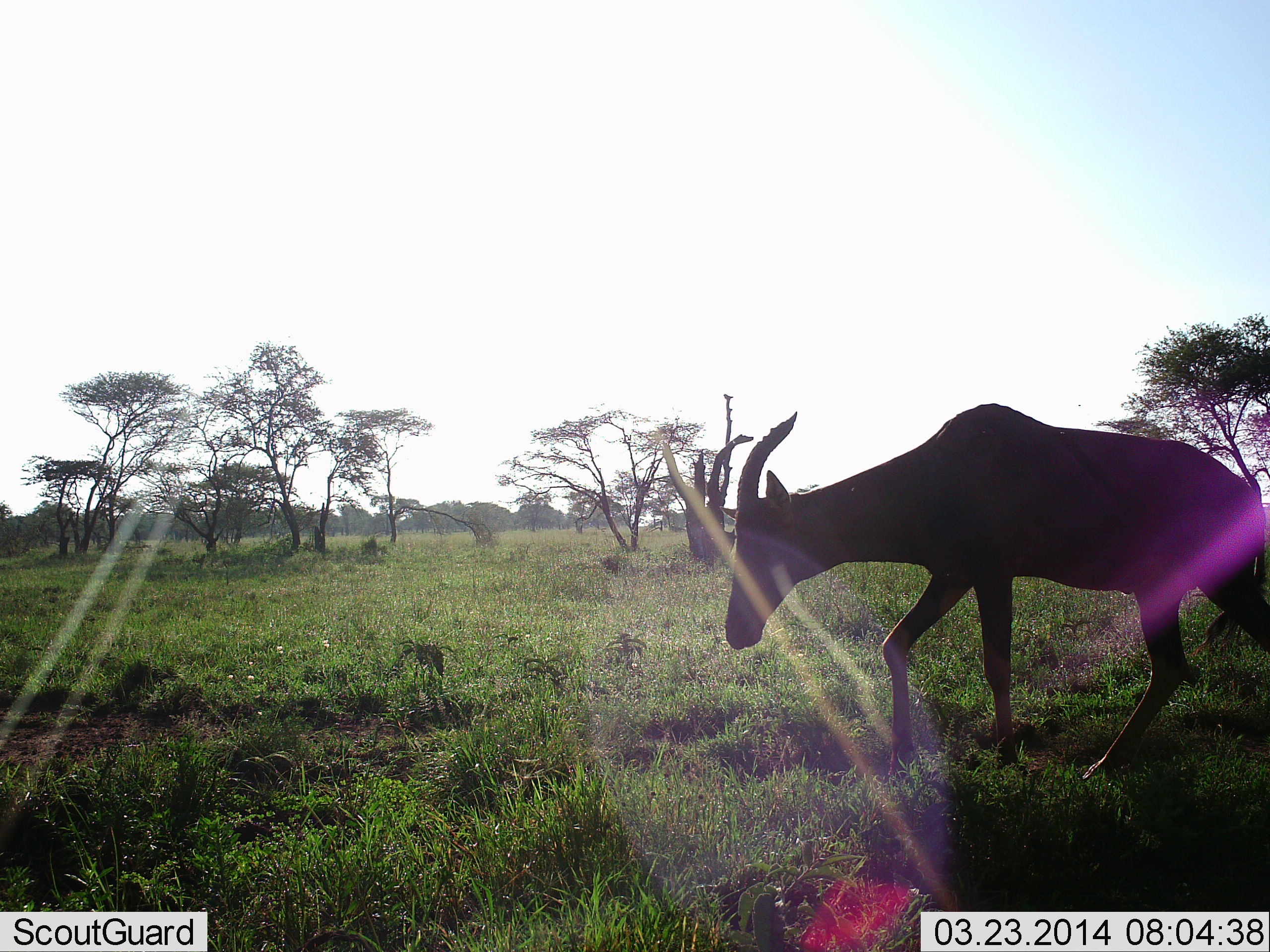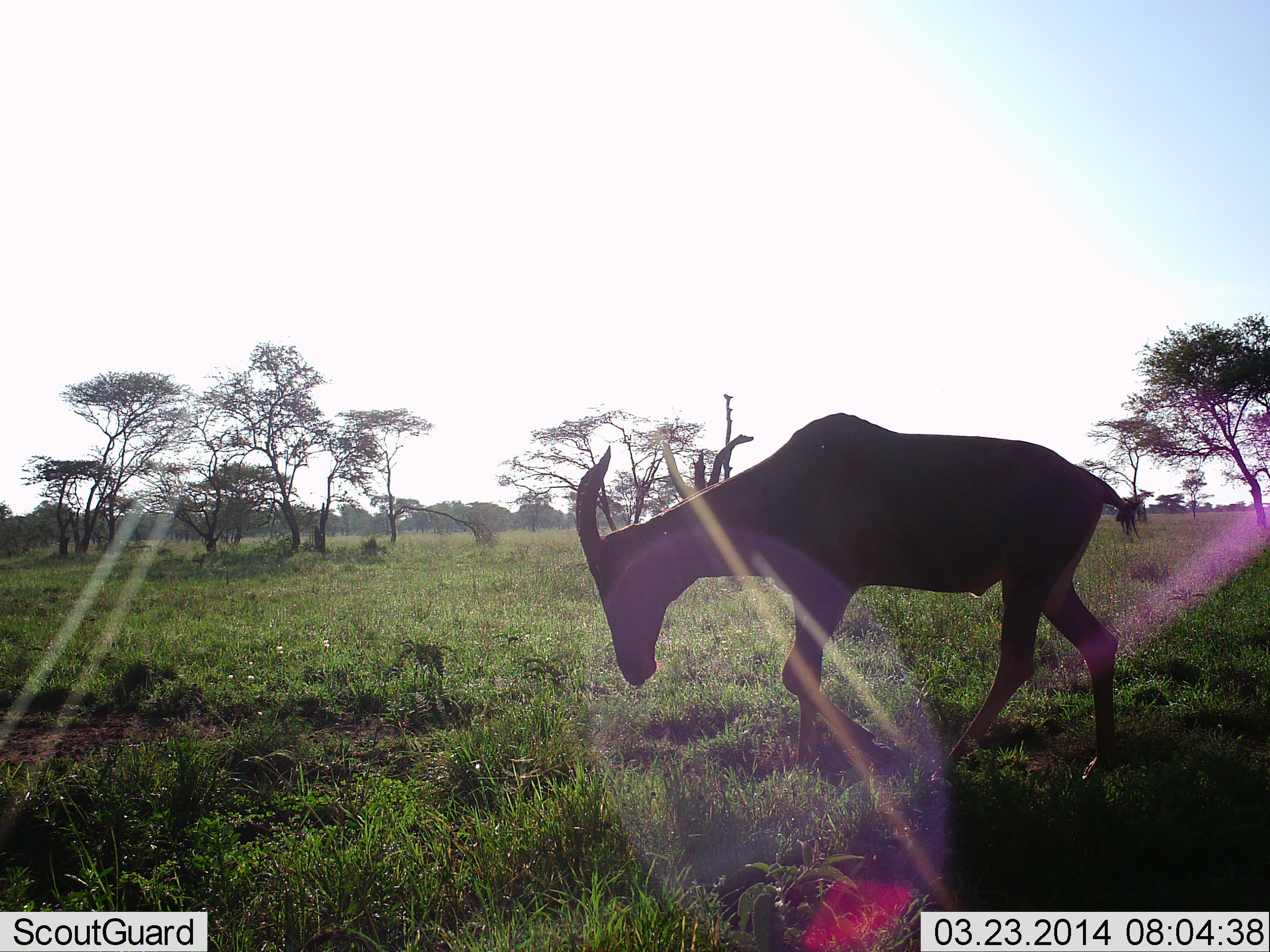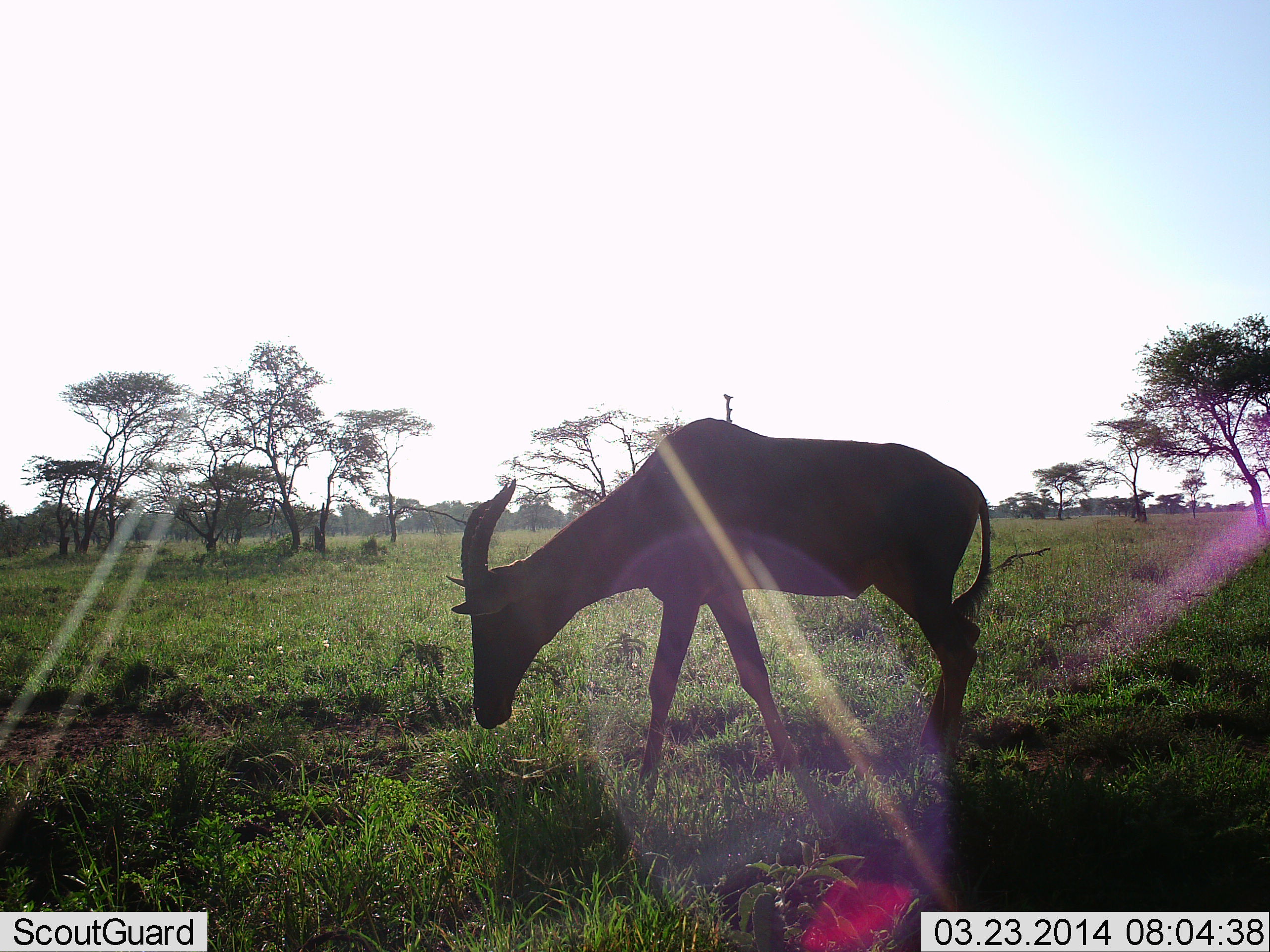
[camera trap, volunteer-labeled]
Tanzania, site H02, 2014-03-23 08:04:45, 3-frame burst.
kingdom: Animalia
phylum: Chordata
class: Mammalia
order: Artiodactyla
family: Bovidae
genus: Damaliscus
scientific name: Damaliscus lunatus jimela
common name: topi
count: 1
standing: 0%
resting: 0%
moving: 100%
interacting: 0%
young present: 0%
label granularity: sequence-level